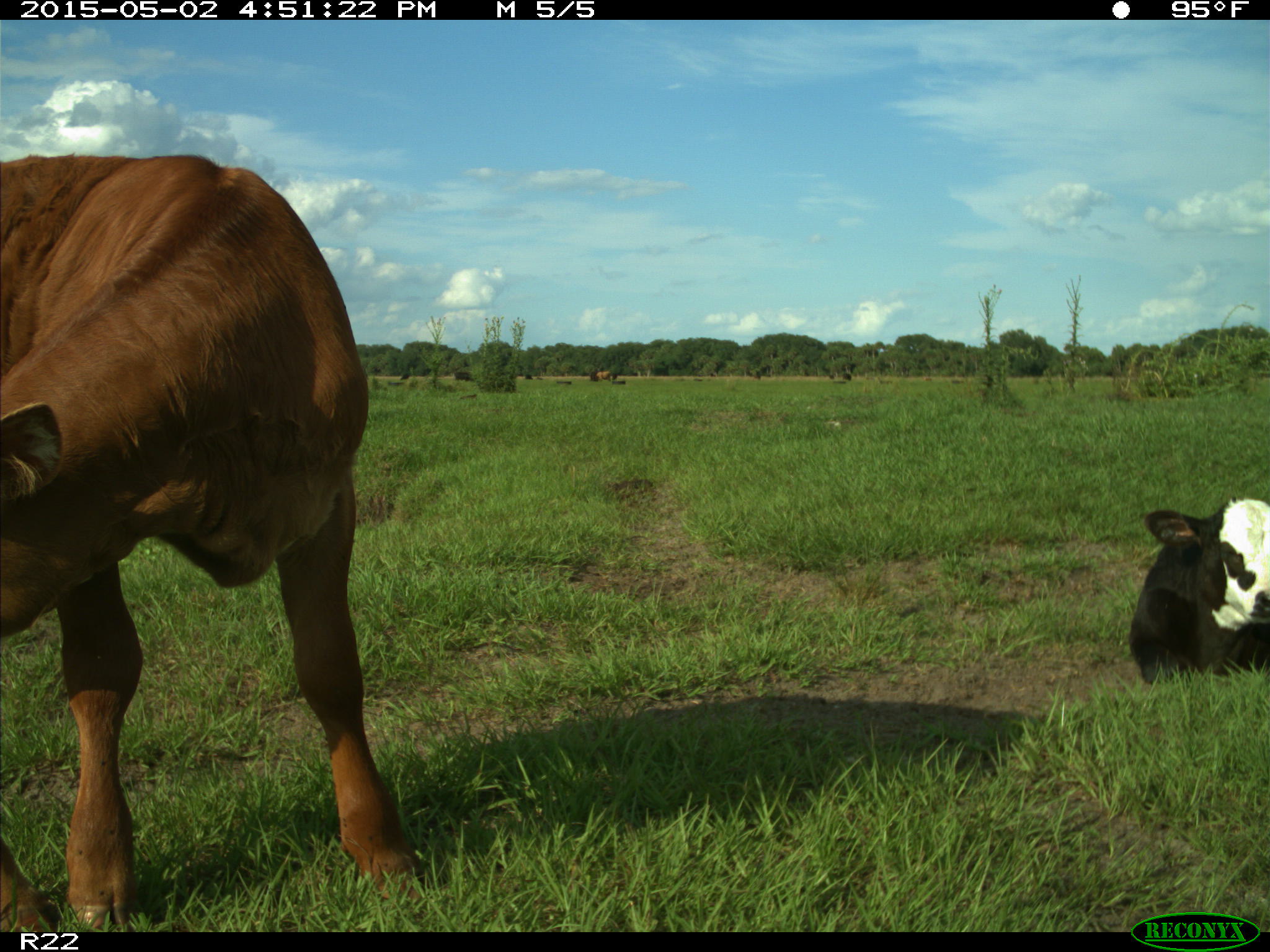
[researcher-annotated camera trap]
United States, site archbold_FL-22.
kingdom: Animalia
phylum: Chordata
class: Mammalia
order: Artiodactyla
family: Bovidae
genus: Bos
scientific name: Bos taurus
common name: domestic cow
Bos taurus (domestic cow).